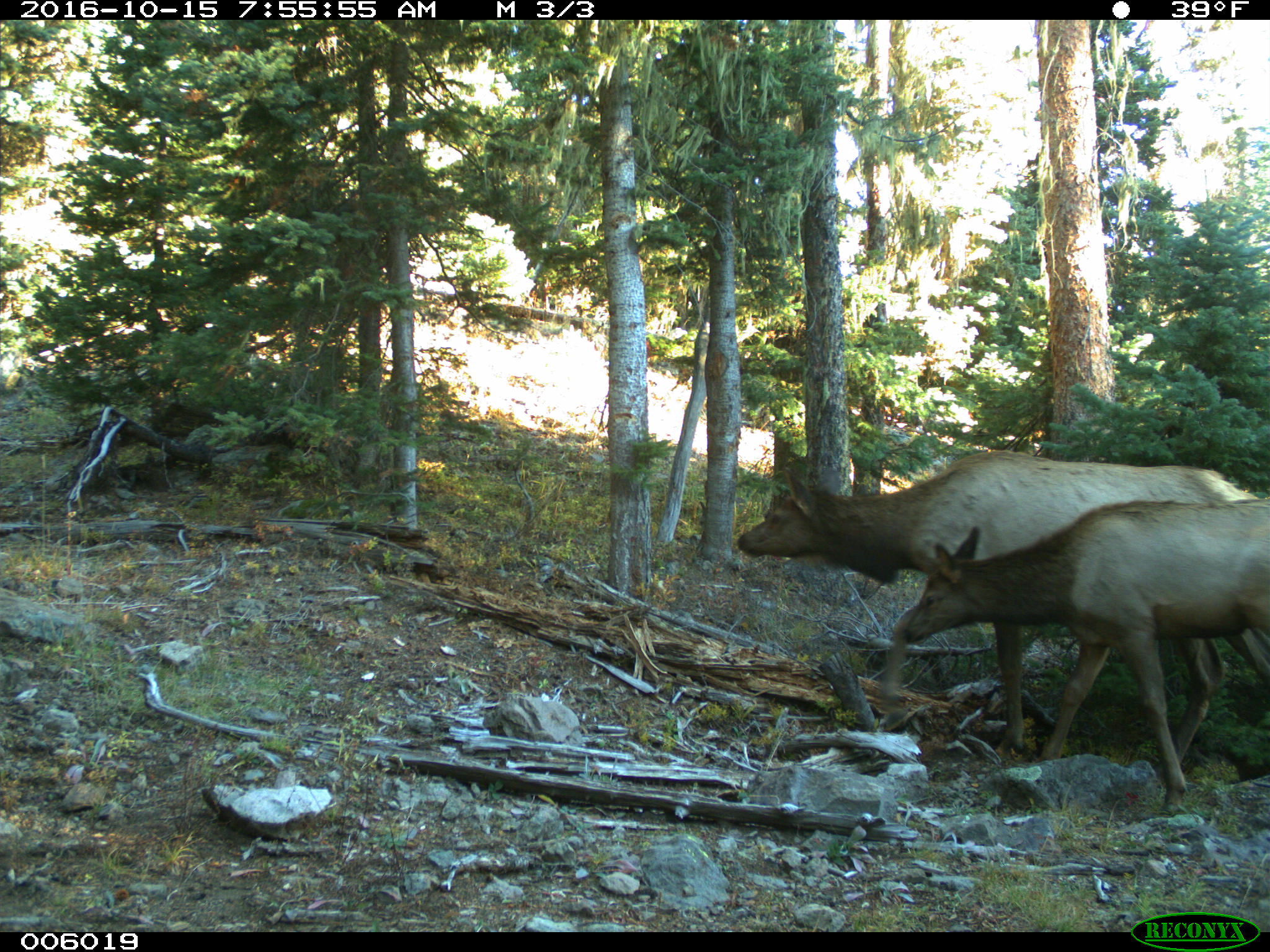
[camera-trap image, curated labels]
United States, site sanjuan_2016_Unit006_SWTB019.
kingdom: Animalia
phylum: Chordata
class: Mammalia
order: Artiodactyla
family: Cervidae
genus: Cervus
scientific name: Cervus elaphus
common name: red deer